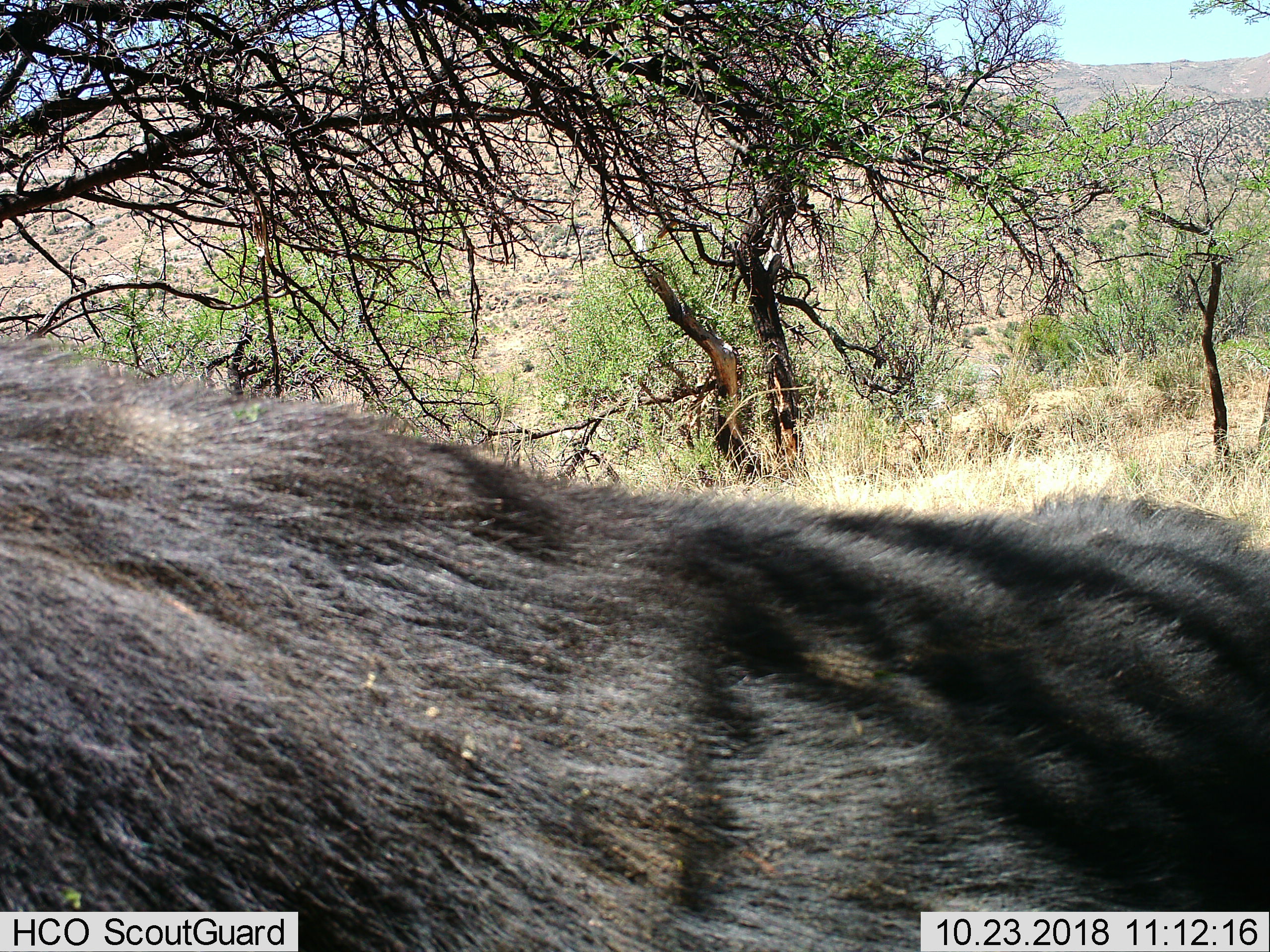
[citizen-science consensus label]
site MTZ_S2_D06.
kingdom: Animalia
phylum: Chordata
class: Mammalia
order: Artiodactyla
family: Bovidae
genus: Syncerus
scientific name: Syncerus caffer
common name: african buffalo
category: buffalo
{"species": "buffalo (african buffalo) (Syncerus caffer)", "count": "1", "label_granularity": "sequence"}